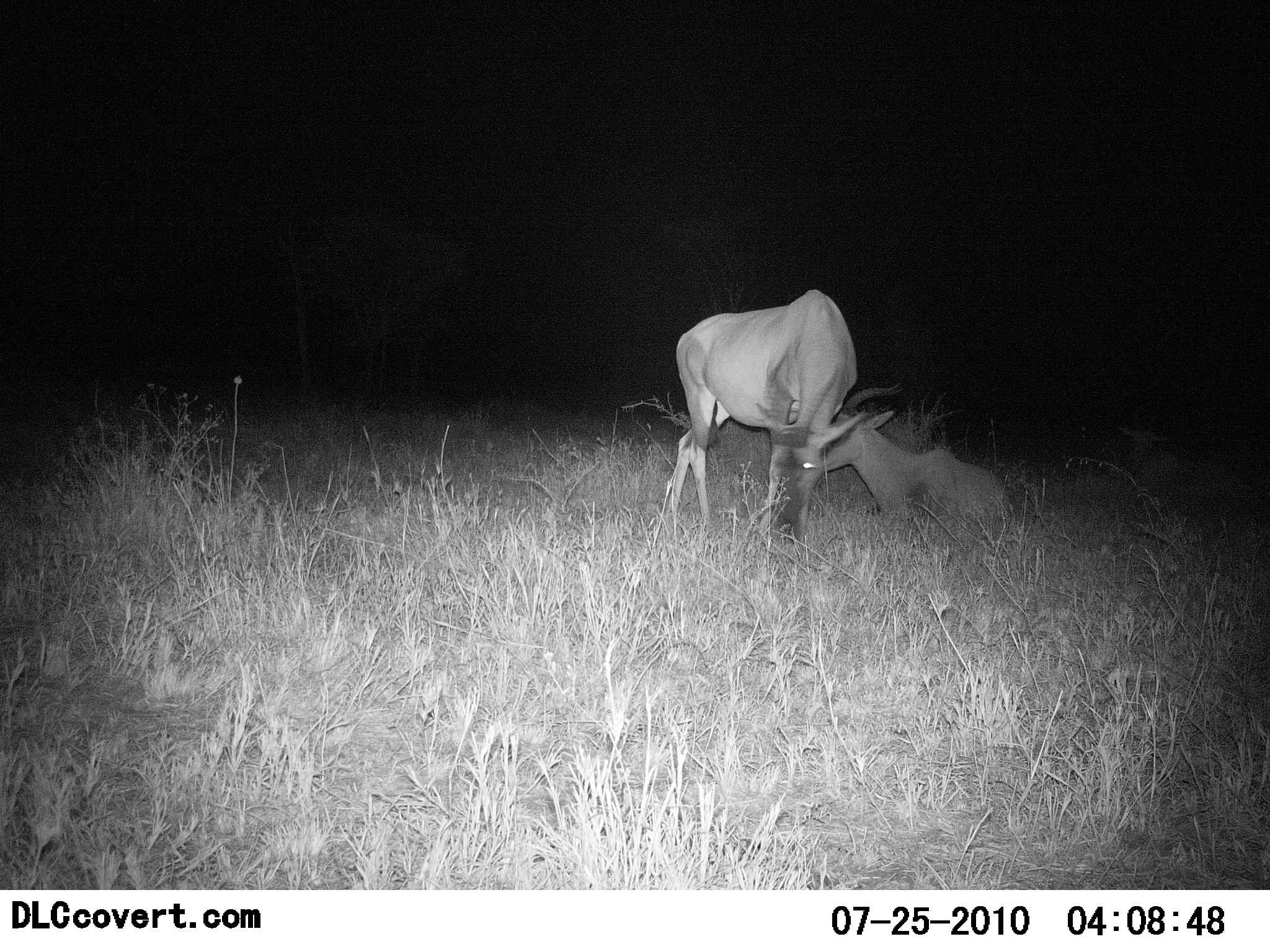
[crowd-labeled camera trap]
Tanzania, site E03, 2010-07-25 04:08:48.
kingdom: Animalia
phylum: Chordata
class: Mammalia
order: Artiodactyla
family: Bovidae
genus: Damaliscus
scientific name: Damaliscus lunatus jimela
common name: topi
Topi (Damaliscus lunatus jimela), count 2. Behavior (volunteer vote fractions): standing 83%, resting 100%, moving 0%, interacting 0%. Young present (vote fraction): 8%. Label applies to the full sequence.